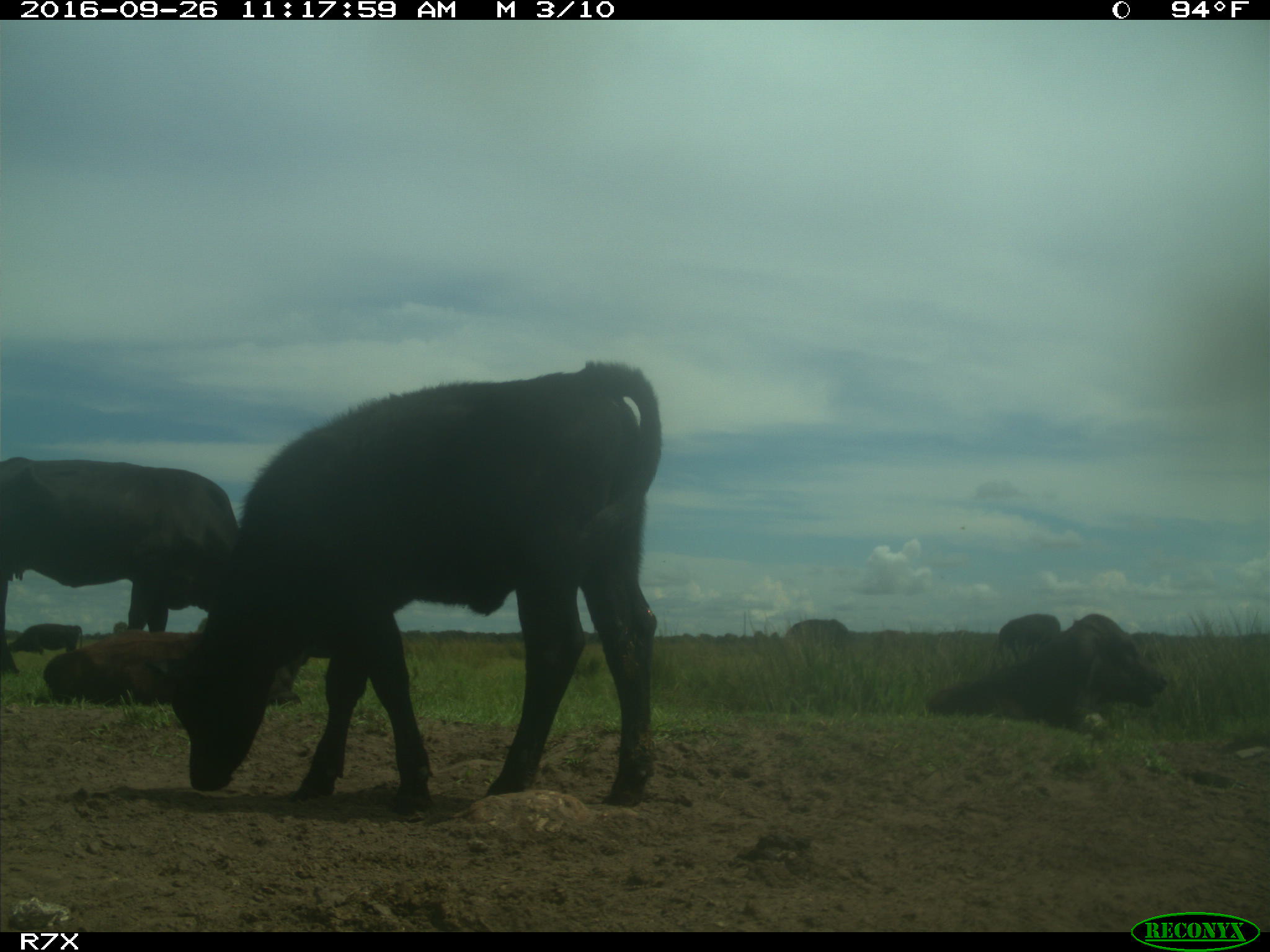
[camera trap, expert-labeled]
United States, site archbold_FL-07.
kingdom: Animalia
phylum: Chordata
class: Mammalia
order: Artiodactyla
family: Bovidae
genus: Bos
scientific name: Bos taurus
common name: domestic cow